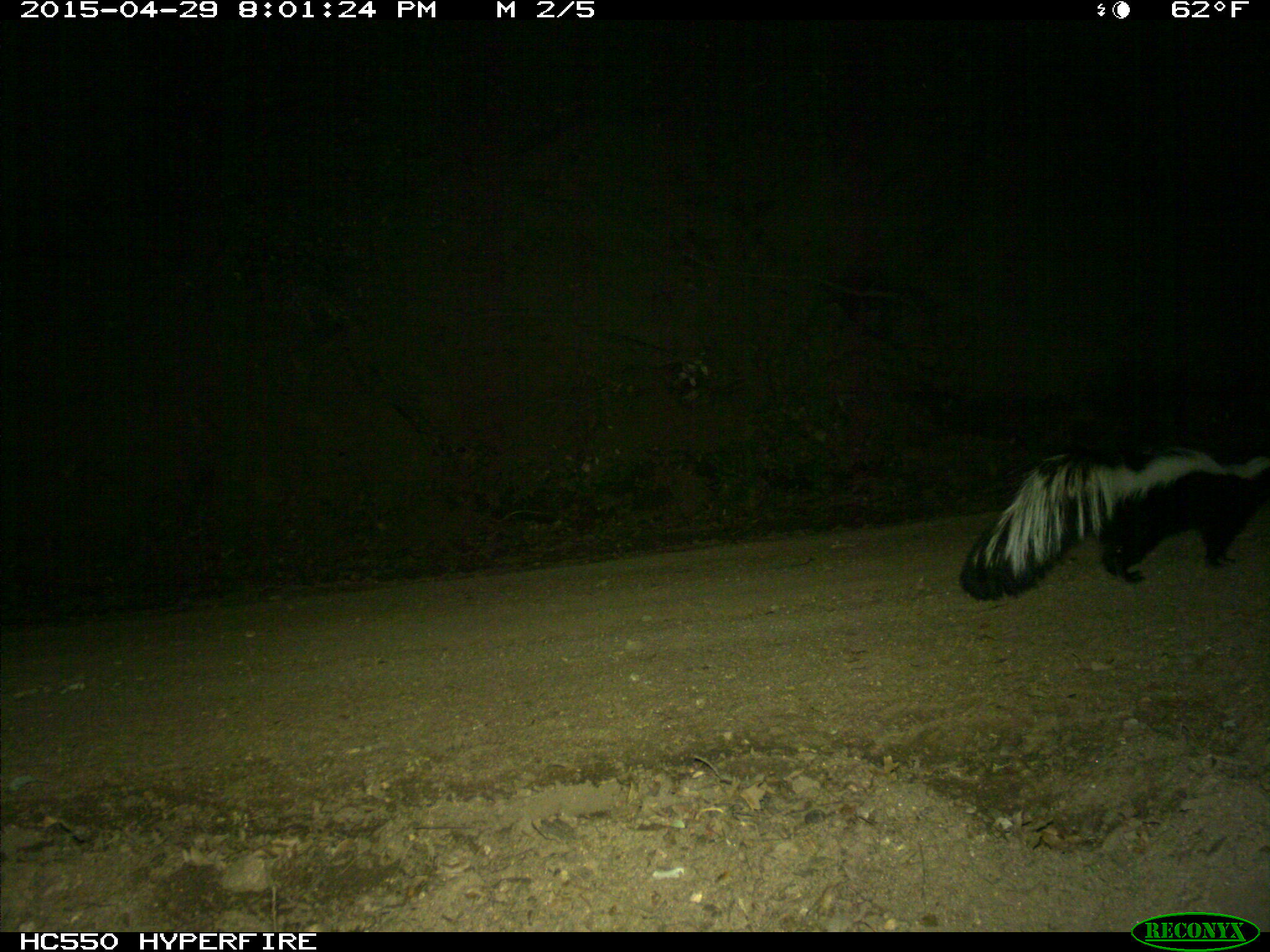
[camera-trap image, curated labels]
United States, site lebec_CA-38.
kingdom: Animalia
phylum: Chordata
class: Mammalia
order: Carnivora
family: Mephitidae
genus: Mephitis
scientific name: Mephitis mephitis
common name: striped skunk